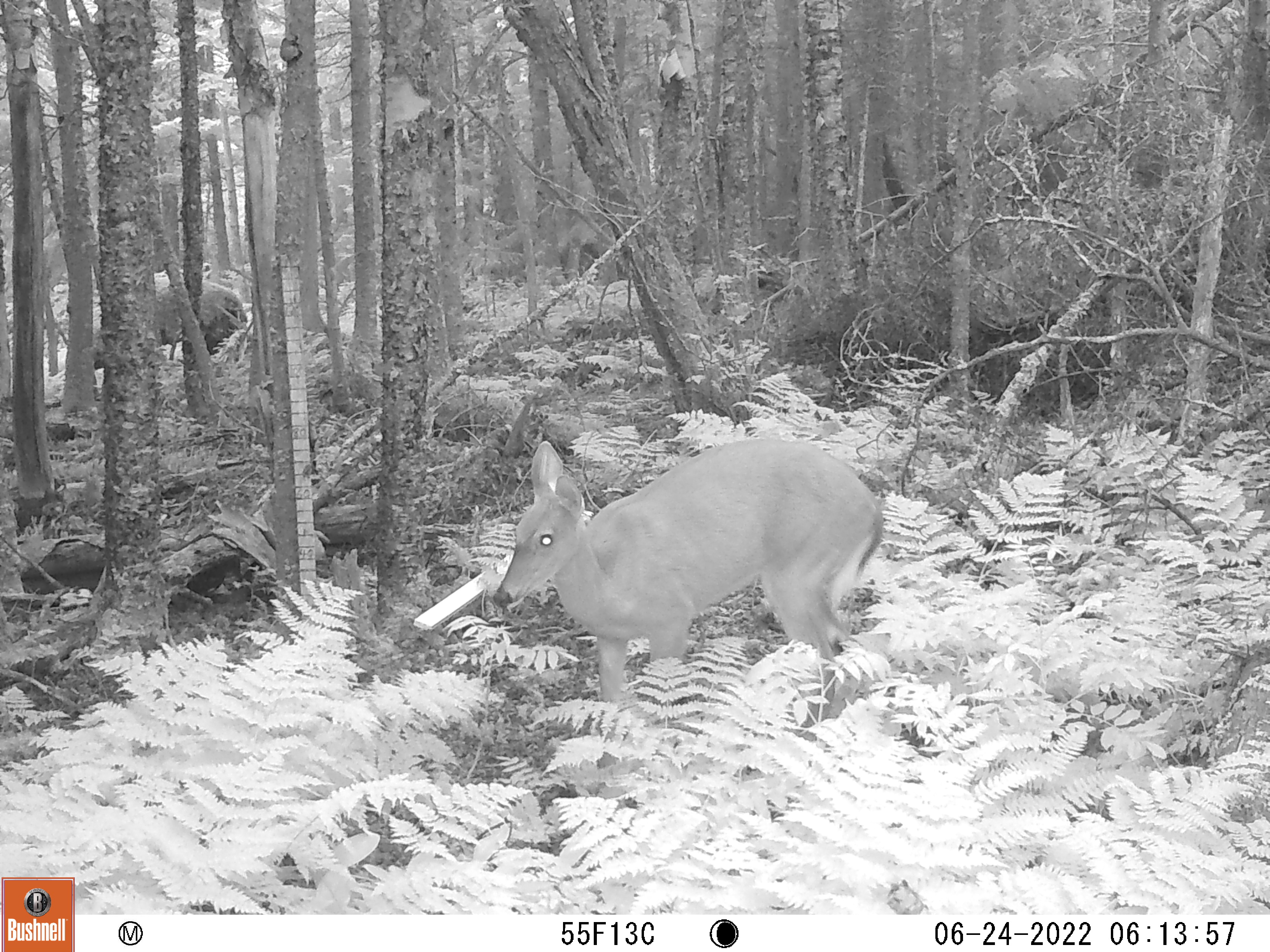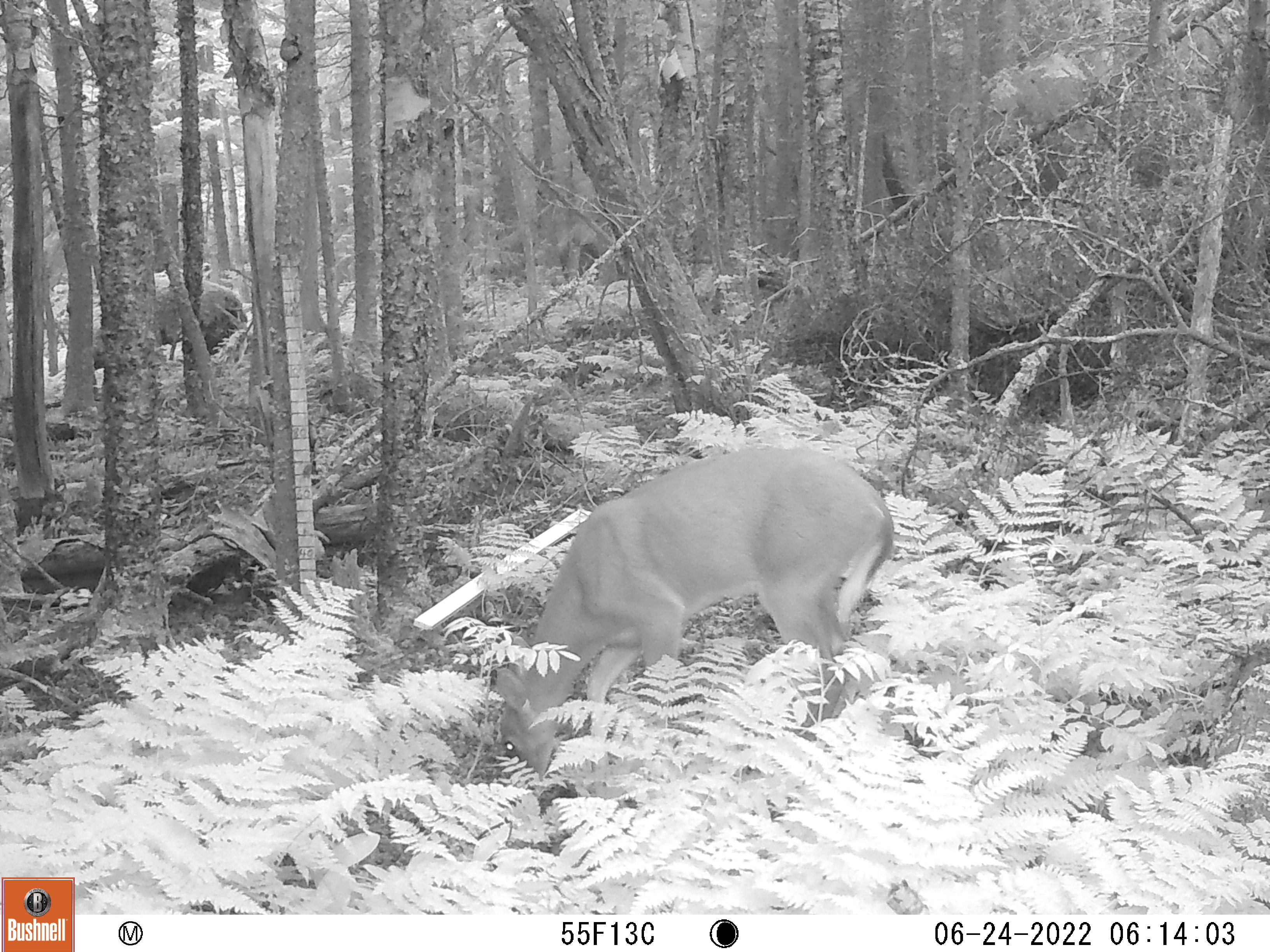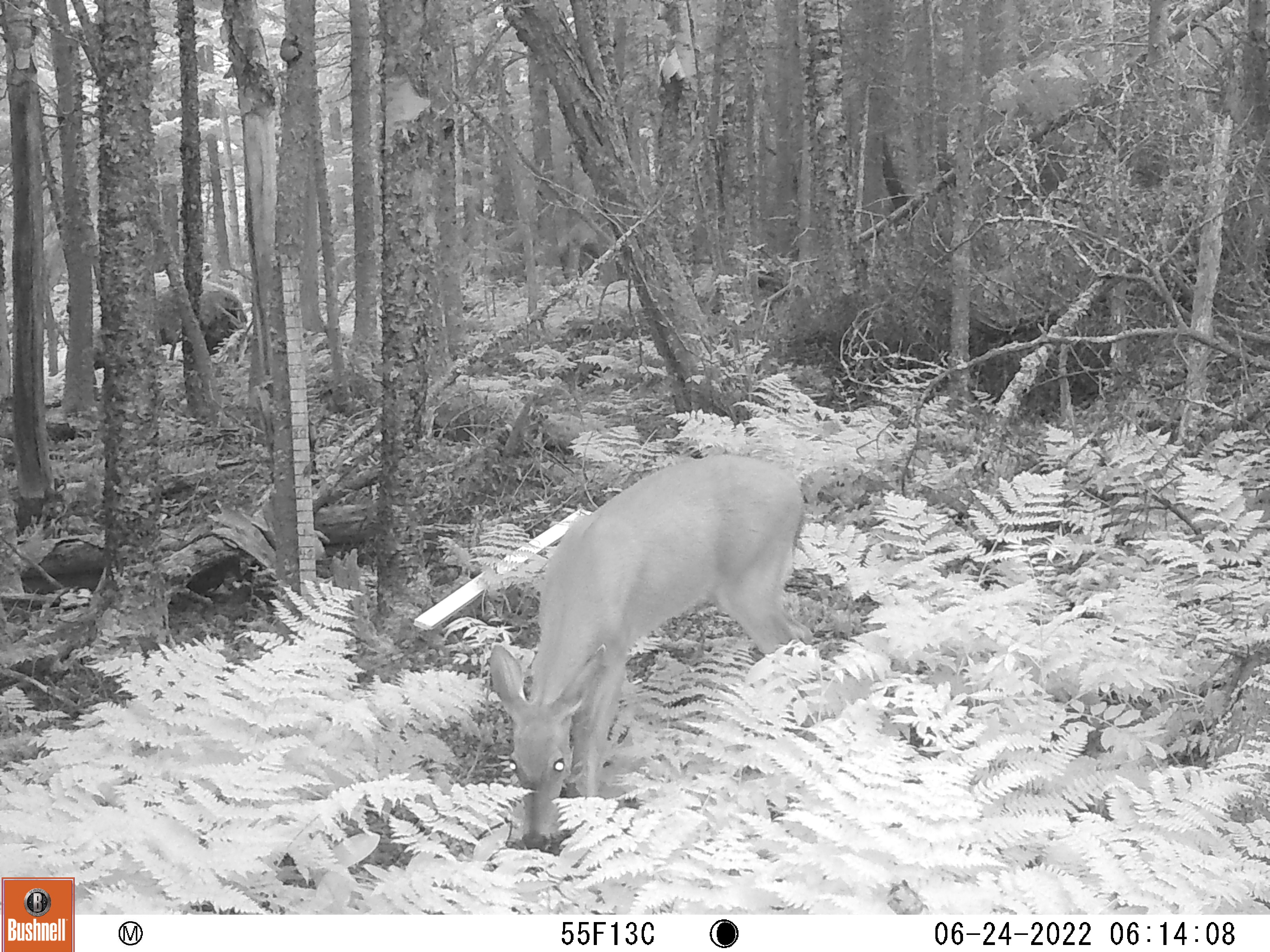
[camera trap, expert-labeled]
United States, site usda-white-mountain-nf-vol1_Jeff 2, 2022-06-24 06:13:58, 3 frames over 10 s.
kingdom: Animalia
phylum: Chordata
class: Mammalia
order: Artiodactyla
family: Cervidae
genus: Odocoileus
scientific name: Odocoileus virginianus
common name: white-tailed deer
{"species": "white-tailed deer (Odocoileus virginianus)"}